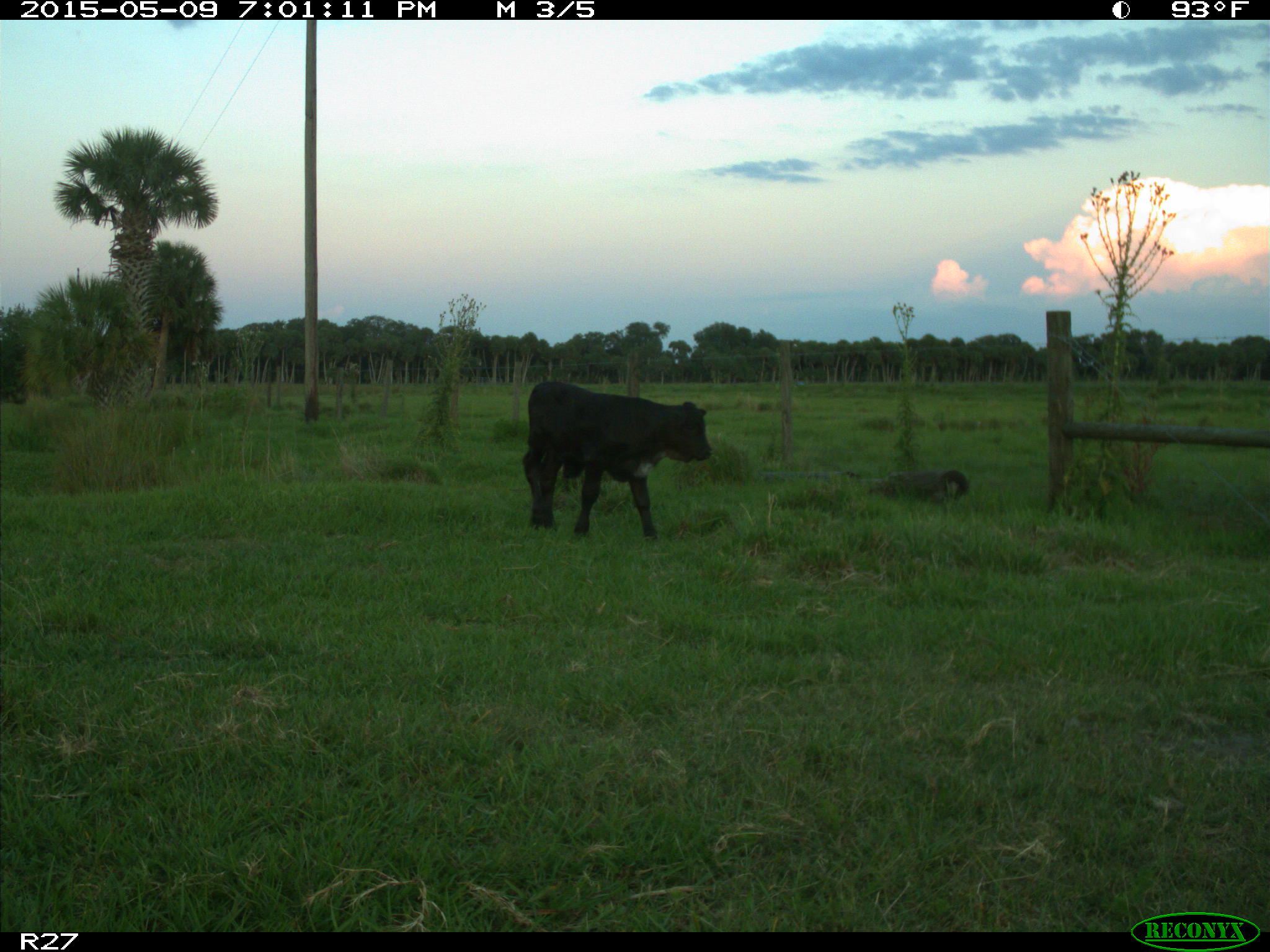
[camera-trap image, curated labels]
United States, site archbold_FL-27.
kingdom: Animalia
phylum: Chordata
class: Mammalia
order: Artiodactyla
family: Bovidae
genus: Bos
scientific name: Bos taurus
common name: domestic cow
Bos taurus (domestic cow).